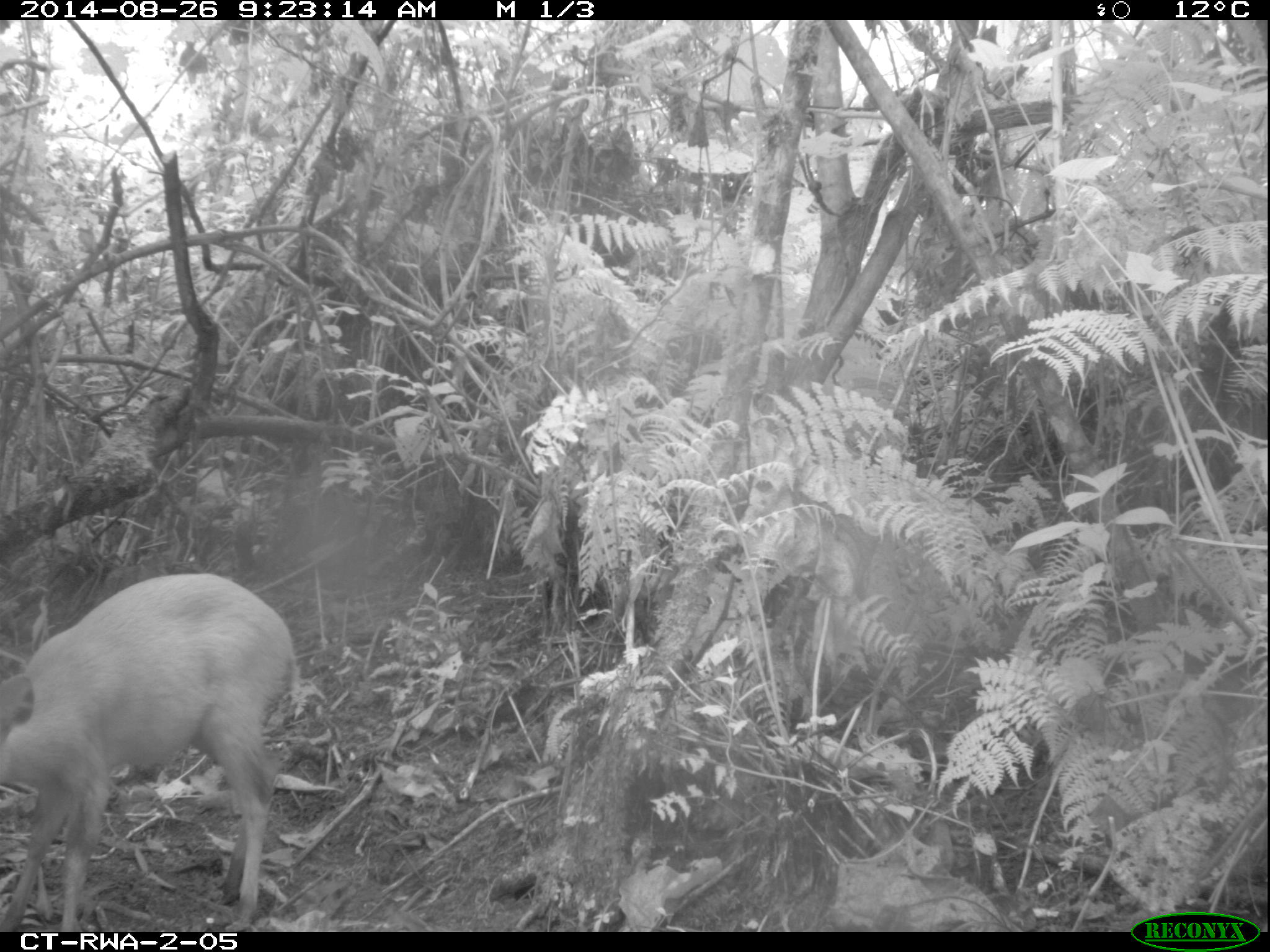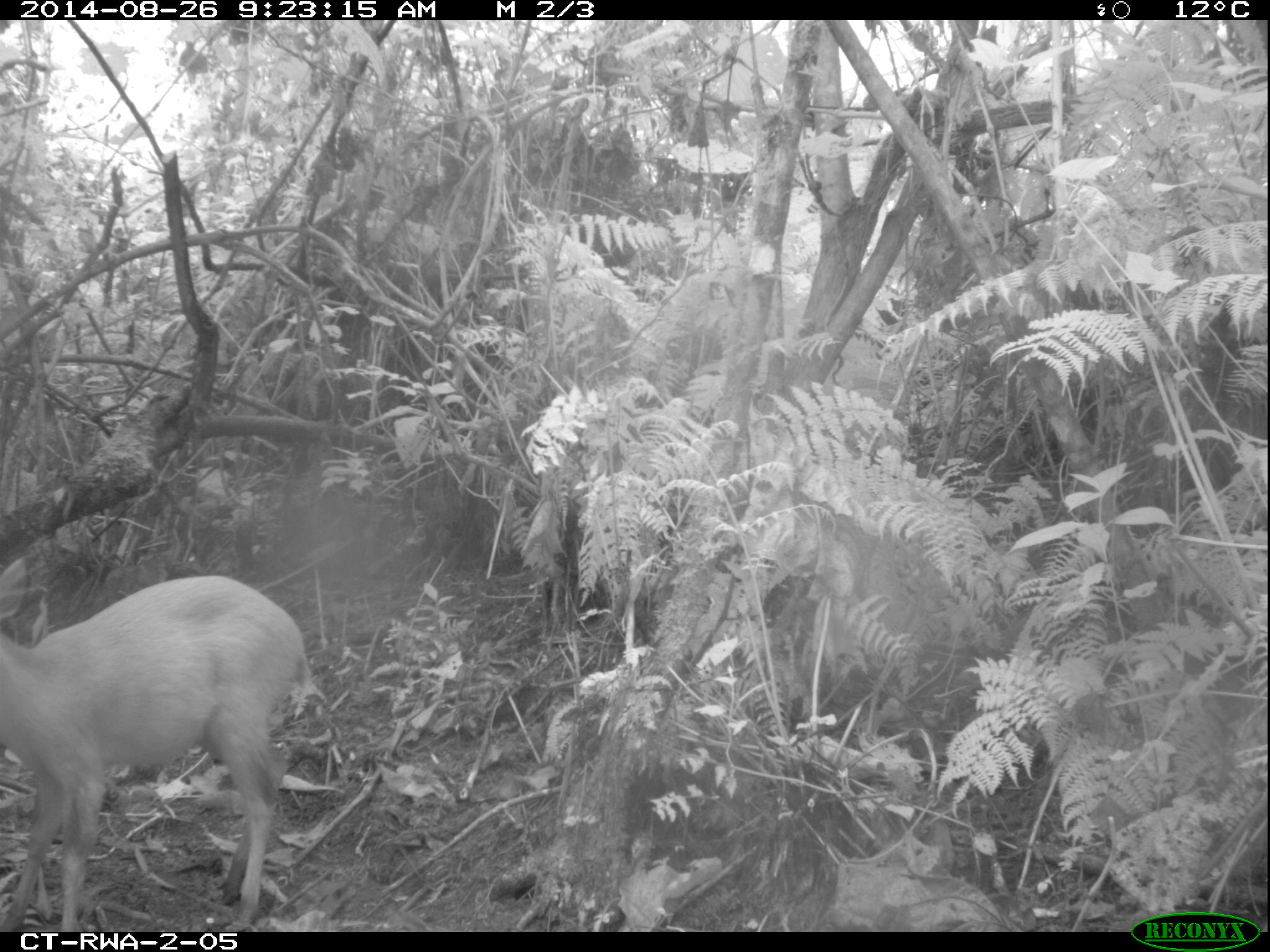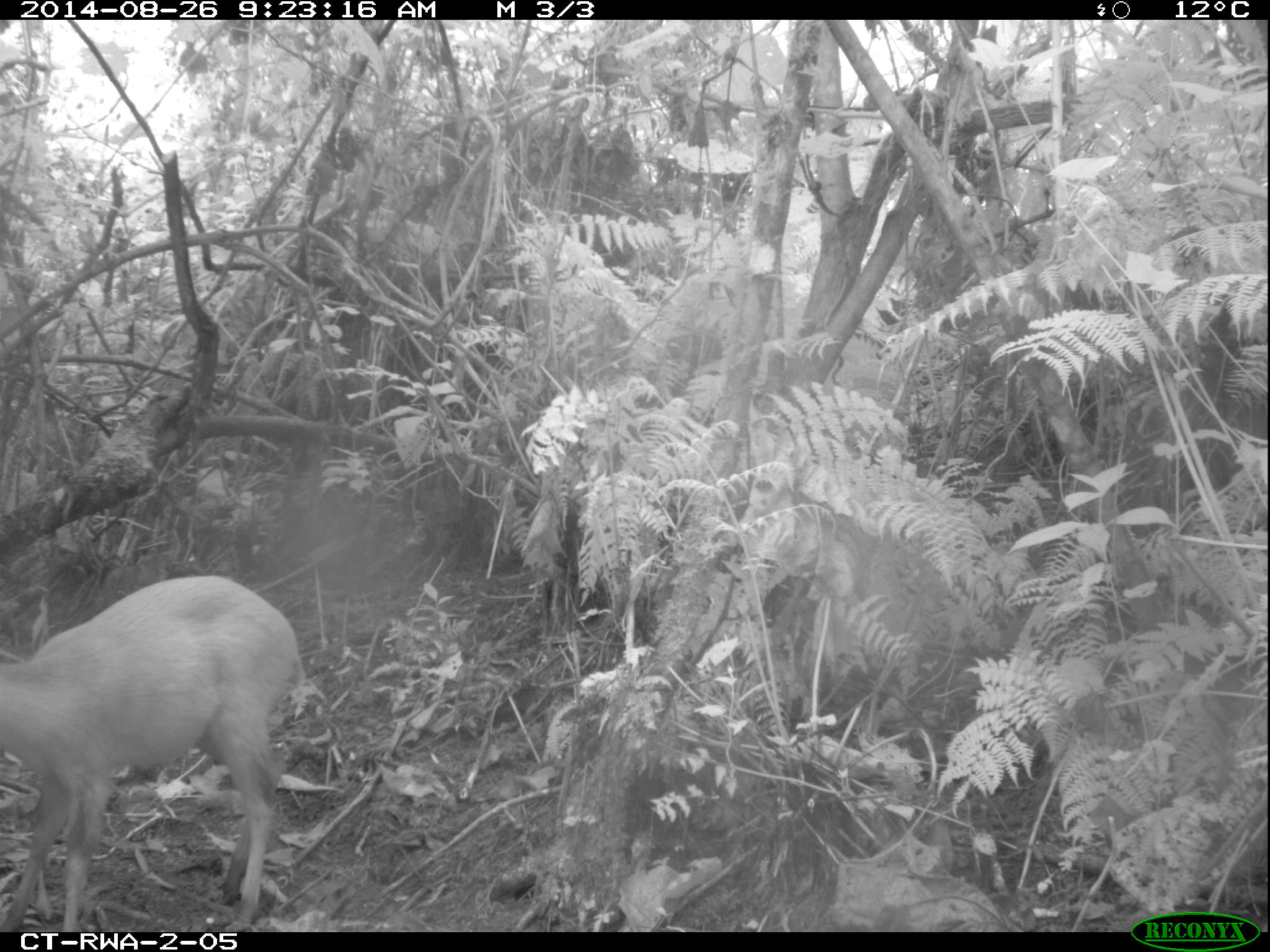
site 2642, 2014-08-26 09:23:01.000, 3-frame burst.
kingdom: Animalia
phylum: Chordata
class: Mammalia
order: Artiodactyla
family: Bovidae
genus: Cephalophus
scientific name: Cephalophus nigrifrons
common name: black-fronted duiker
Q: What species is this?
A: Cephalophus nigrifrons (black-fronted duiker).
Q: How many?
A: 1.